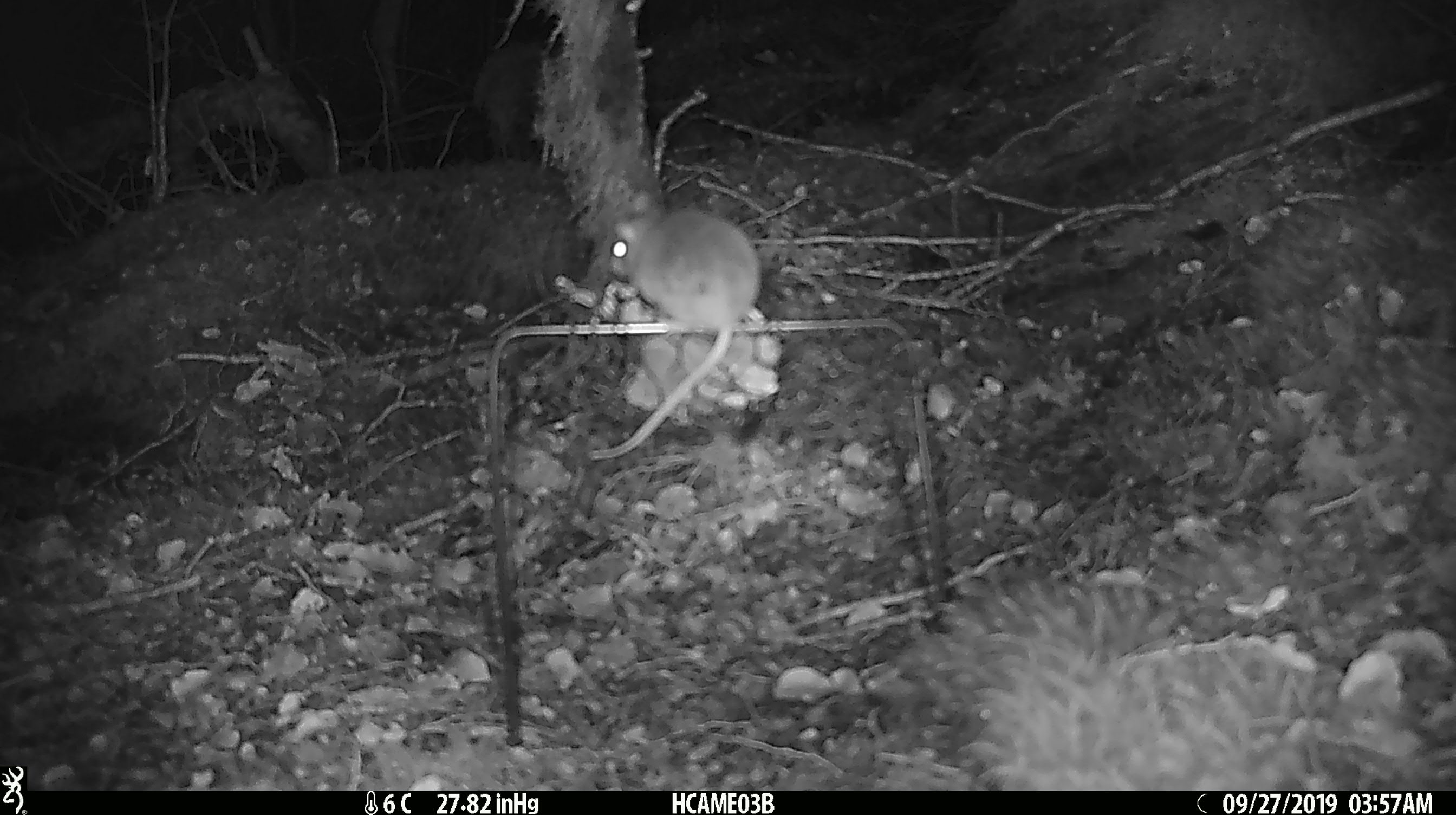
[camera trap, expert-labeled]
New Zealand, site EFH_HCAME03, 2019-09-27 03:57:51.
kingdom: Animalia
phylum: Chordata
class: Mammalia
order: Rodentia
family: Muridae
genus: Mus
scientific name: Mus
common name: mouse